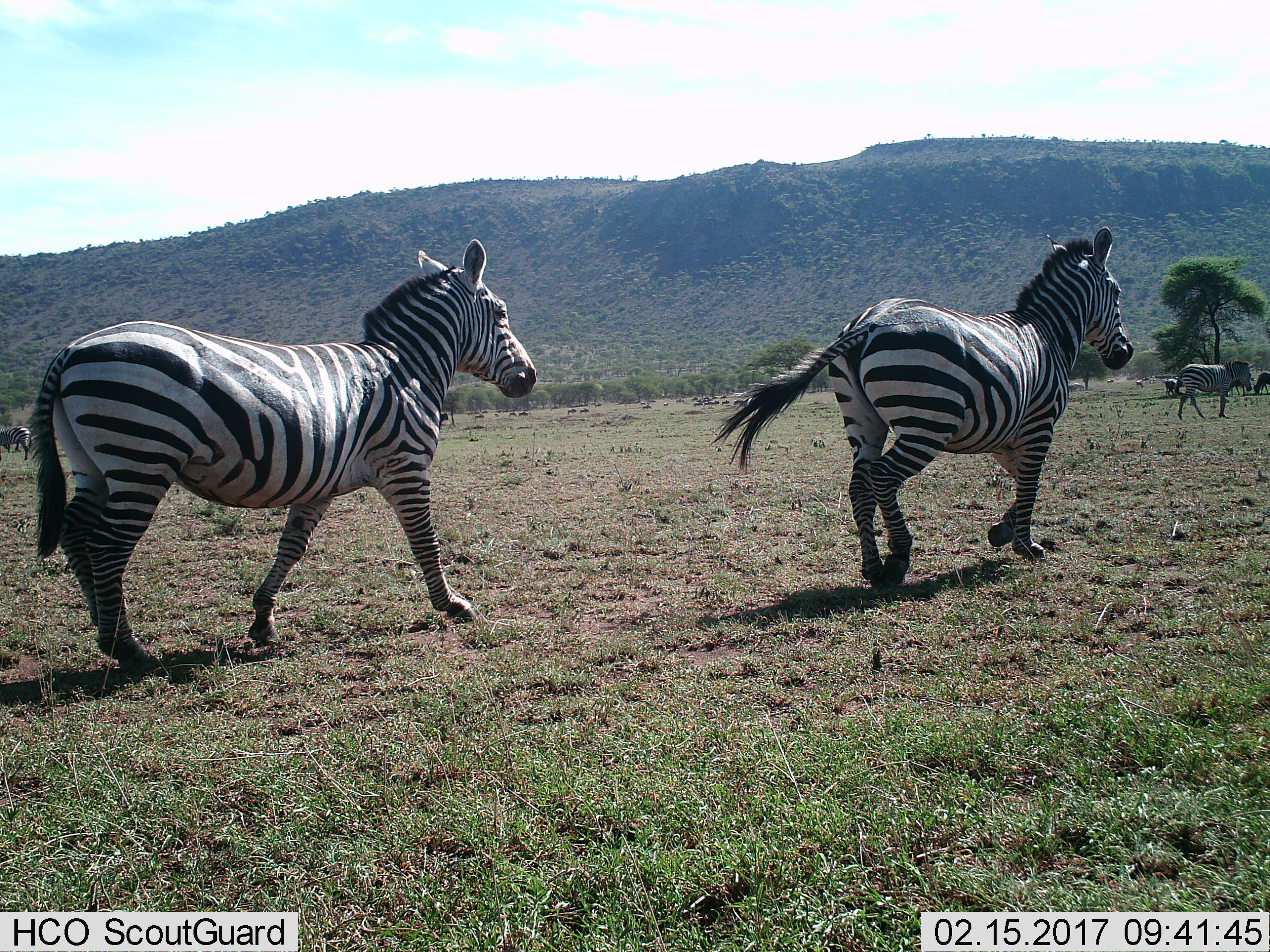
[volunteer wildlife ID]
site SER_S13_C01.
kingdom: Animalia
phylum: Chordata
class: Mammalia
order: Perissodactyla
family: Equidae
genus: Equus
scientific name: Equus quagga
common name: plains zebra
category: zebraplains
Zebraplains (plains zebra) (Equus quagga), count 3. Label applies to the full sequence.